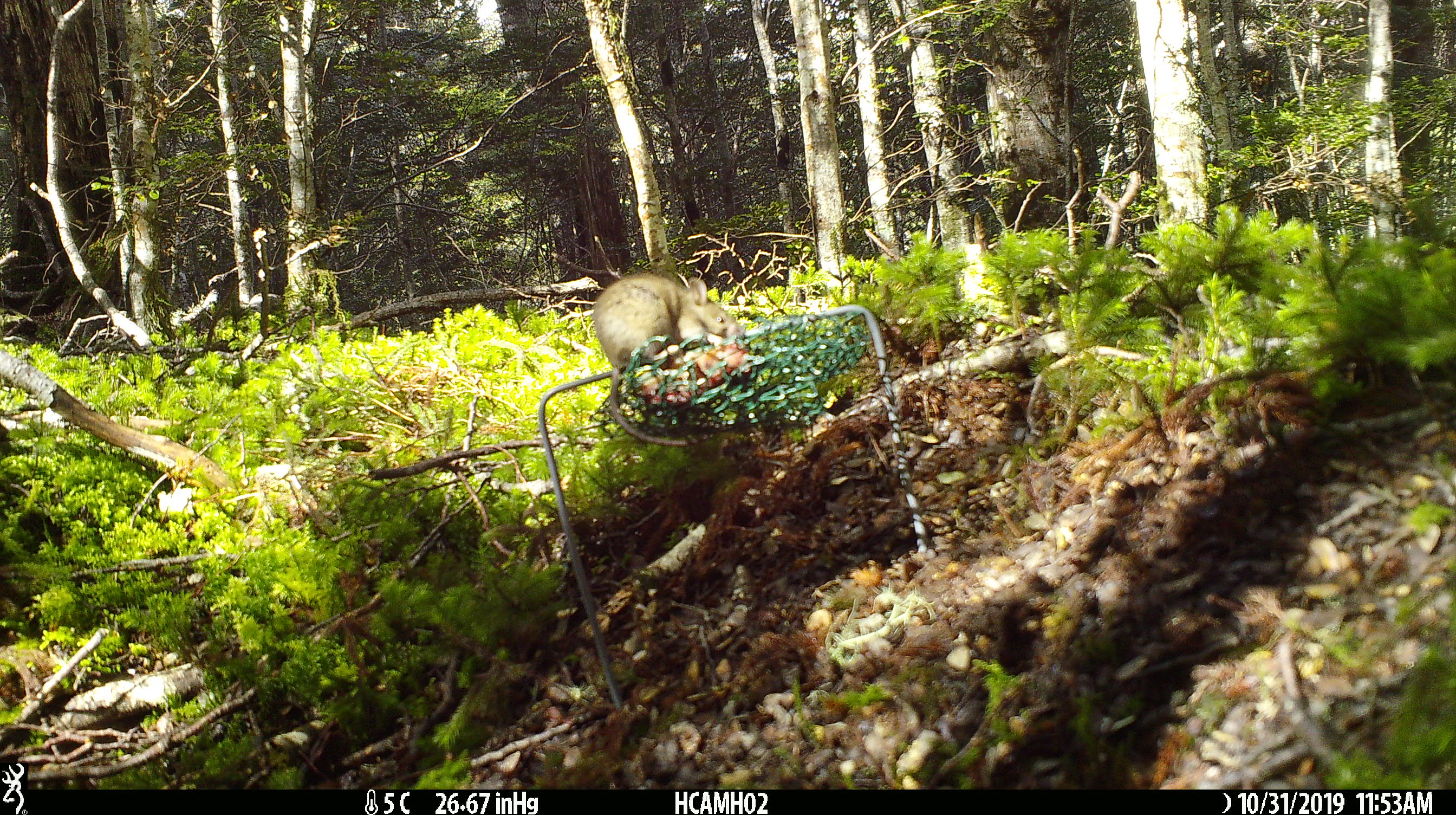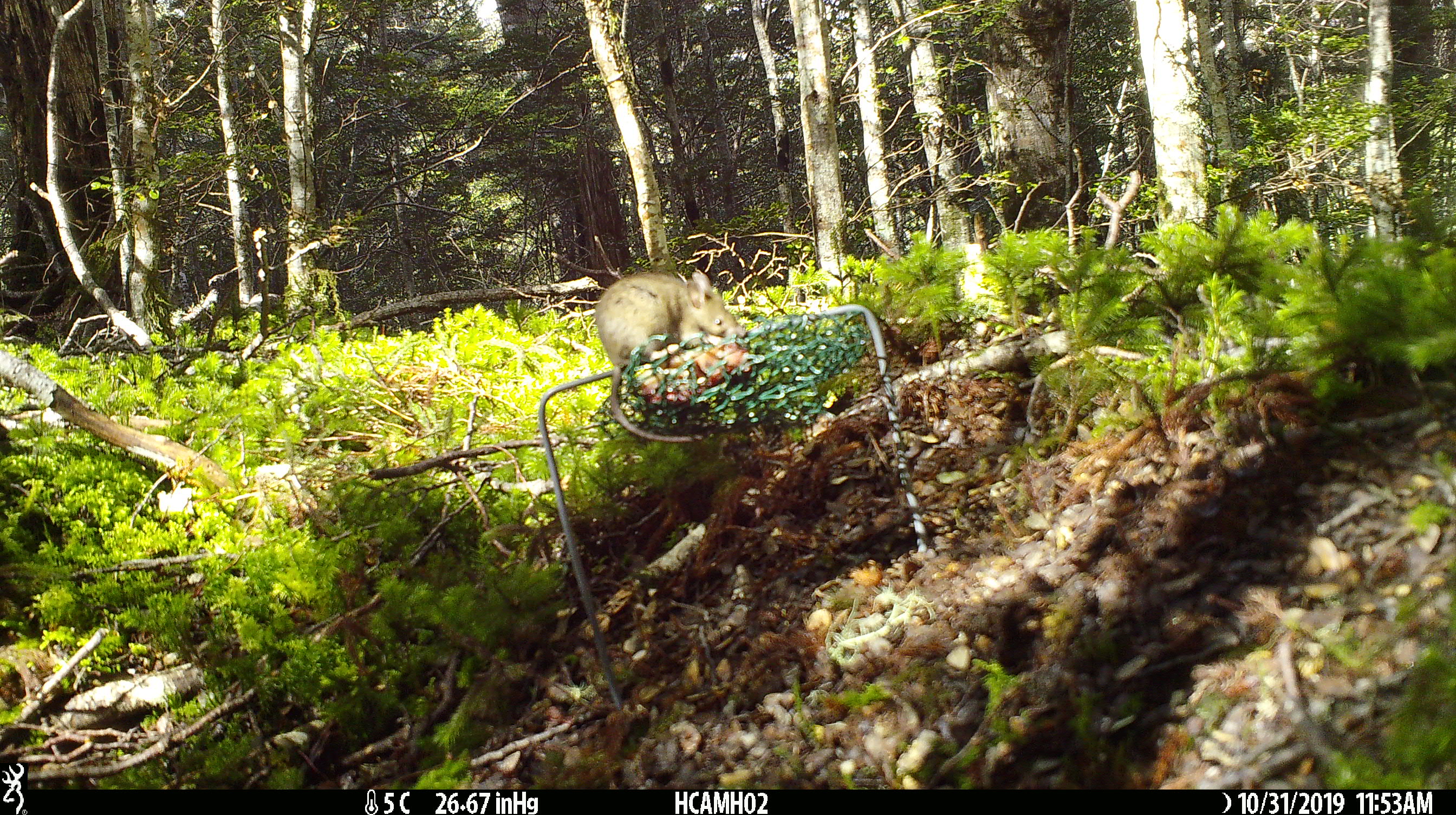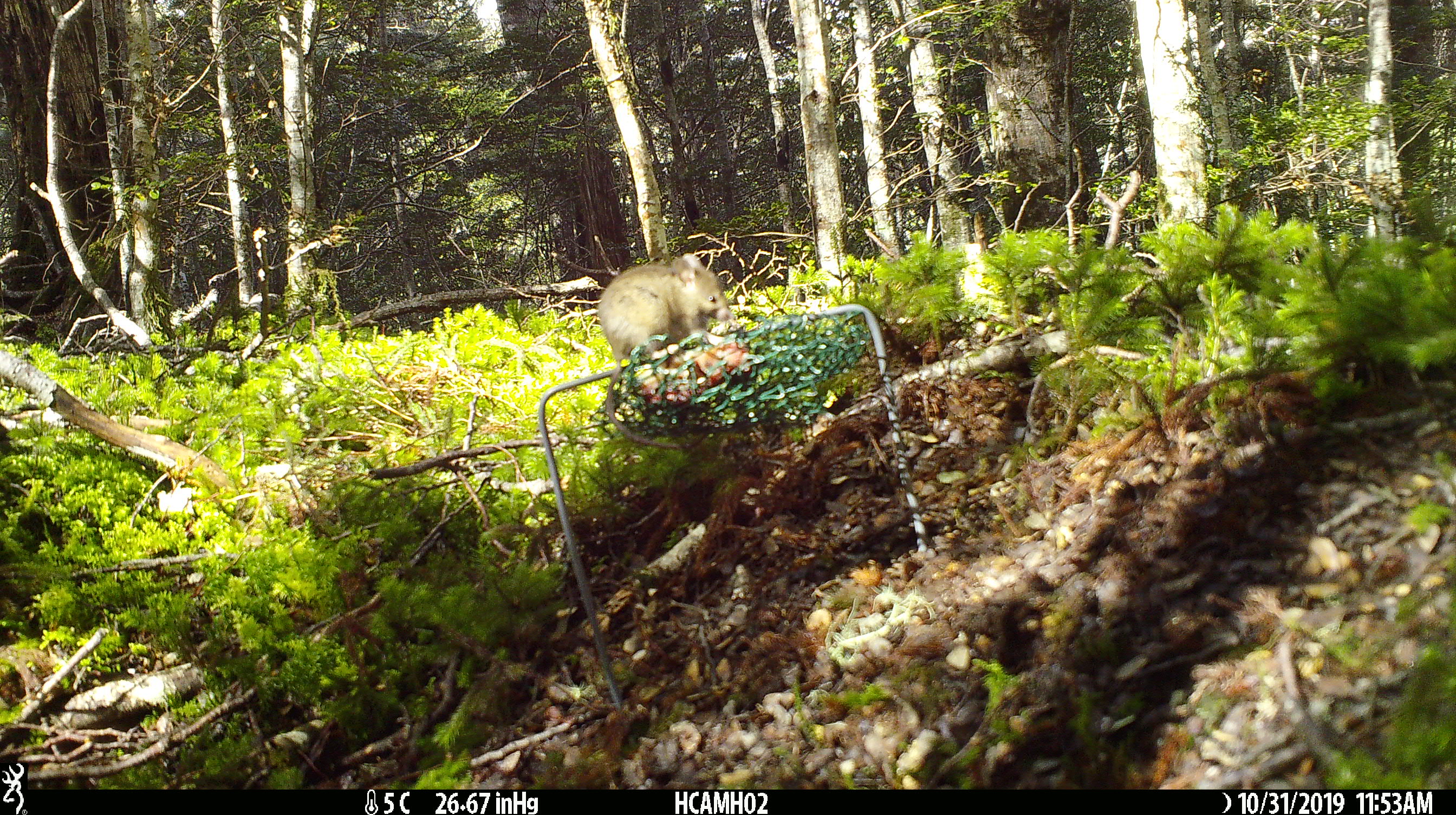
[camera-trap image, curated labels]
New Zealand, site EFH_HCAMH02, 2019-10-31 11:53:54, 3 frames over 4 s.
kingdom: Animalia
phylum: Chordata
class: Mammalia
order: Rodentia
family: Muridae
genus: Mus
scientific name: Mus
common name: mouse